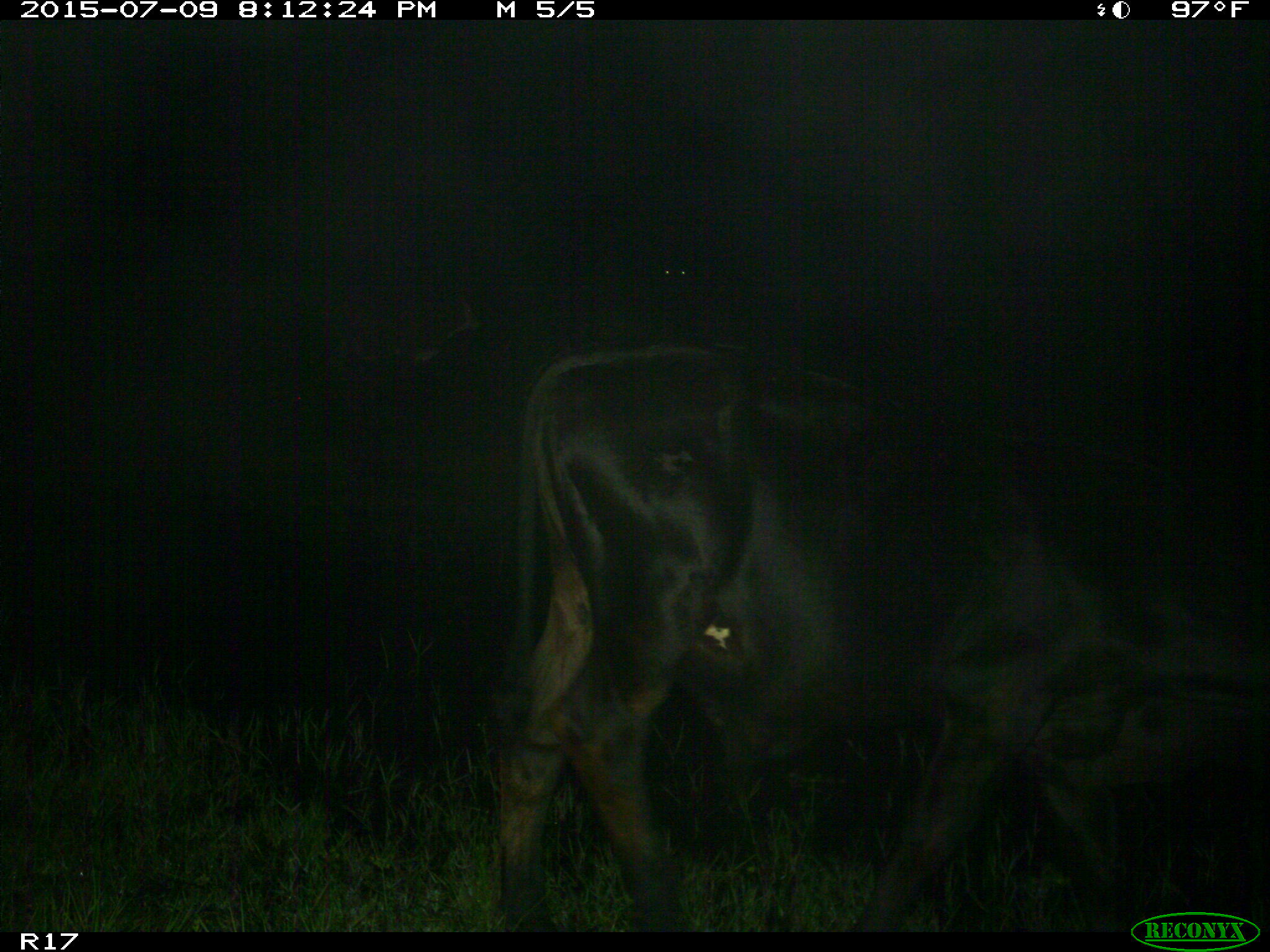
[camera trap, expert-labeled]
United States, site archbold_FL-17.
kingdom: Animalia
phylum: Chordata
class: Mammalia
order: Artiodactyla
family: Bovidae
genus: Bos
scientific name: Bos taurus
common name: domestic cow